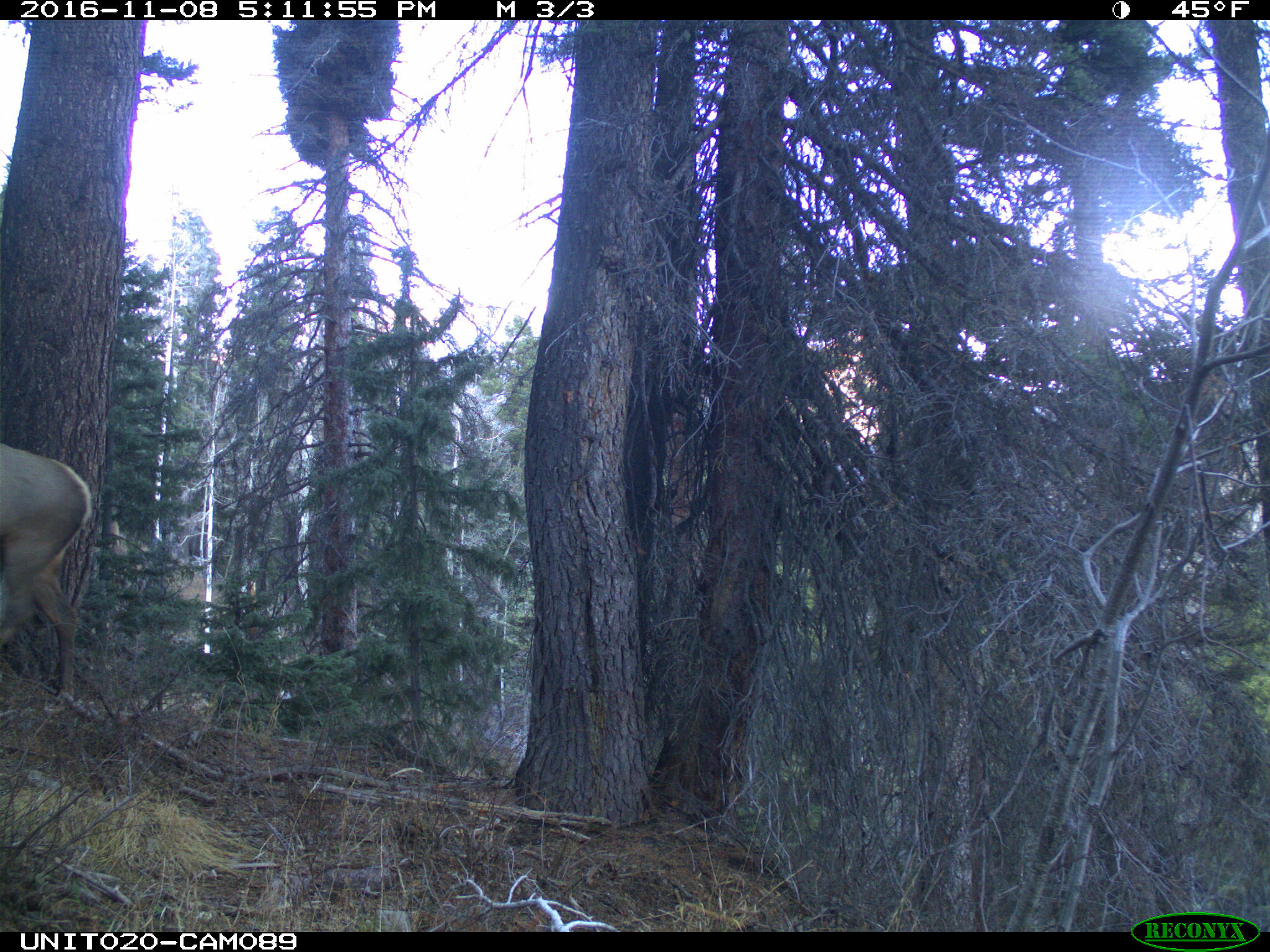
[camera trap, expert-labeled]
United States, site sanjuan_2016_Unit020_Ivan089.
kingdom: Animalia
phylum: Chordata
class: Mammalia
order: Artiodactyla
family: Cervidae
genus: Cervus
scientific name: Cervus elaphus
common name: red deer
Cervus elaphus (red deer).